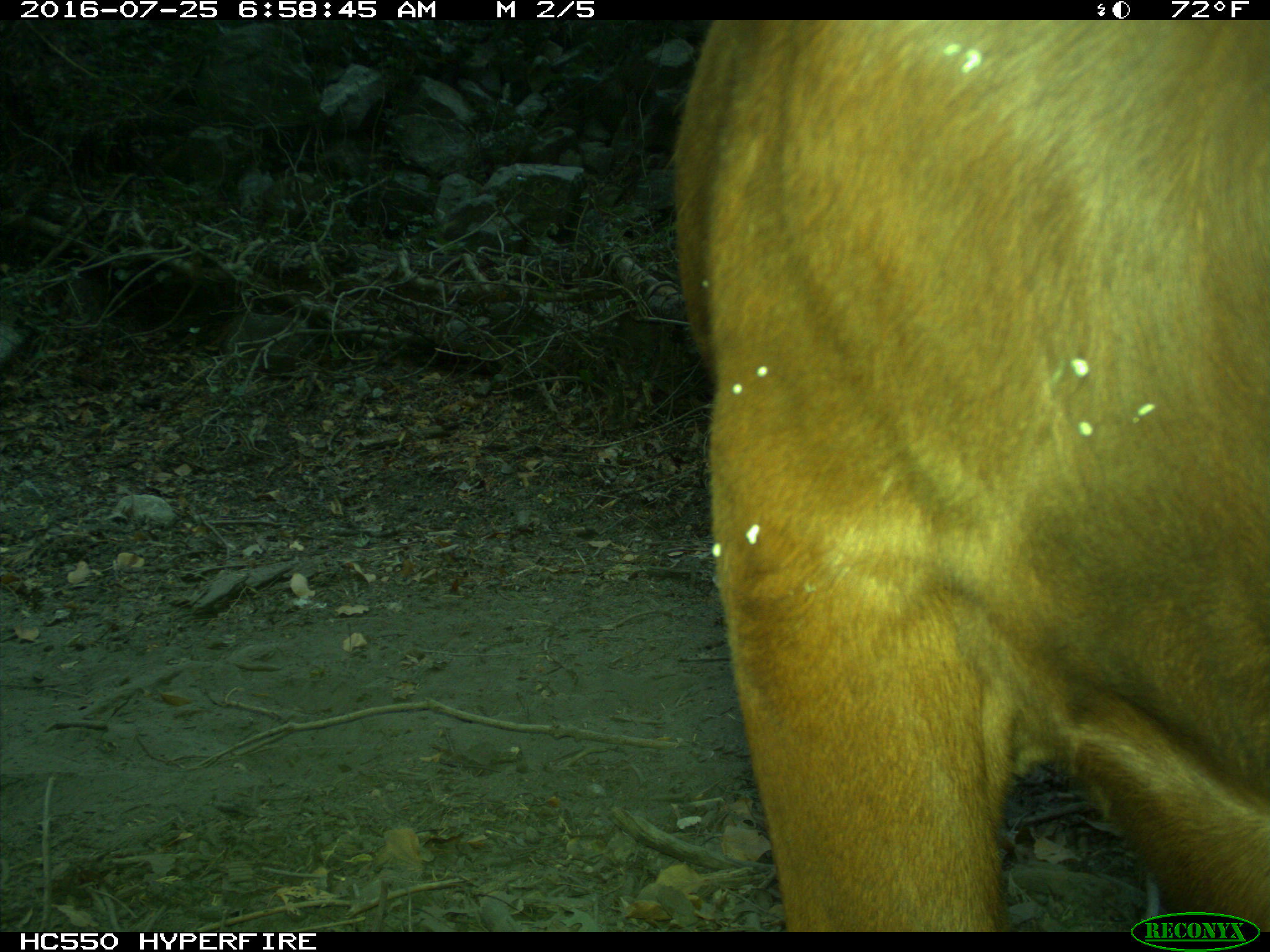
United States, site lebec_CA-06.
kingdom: Animalia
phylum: Chordata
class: Mammalia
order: Artiodactyla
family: Bovidae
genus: Bos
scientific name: Bos taurus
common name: domestic cow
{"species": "Bos taurus (domestic cow)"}